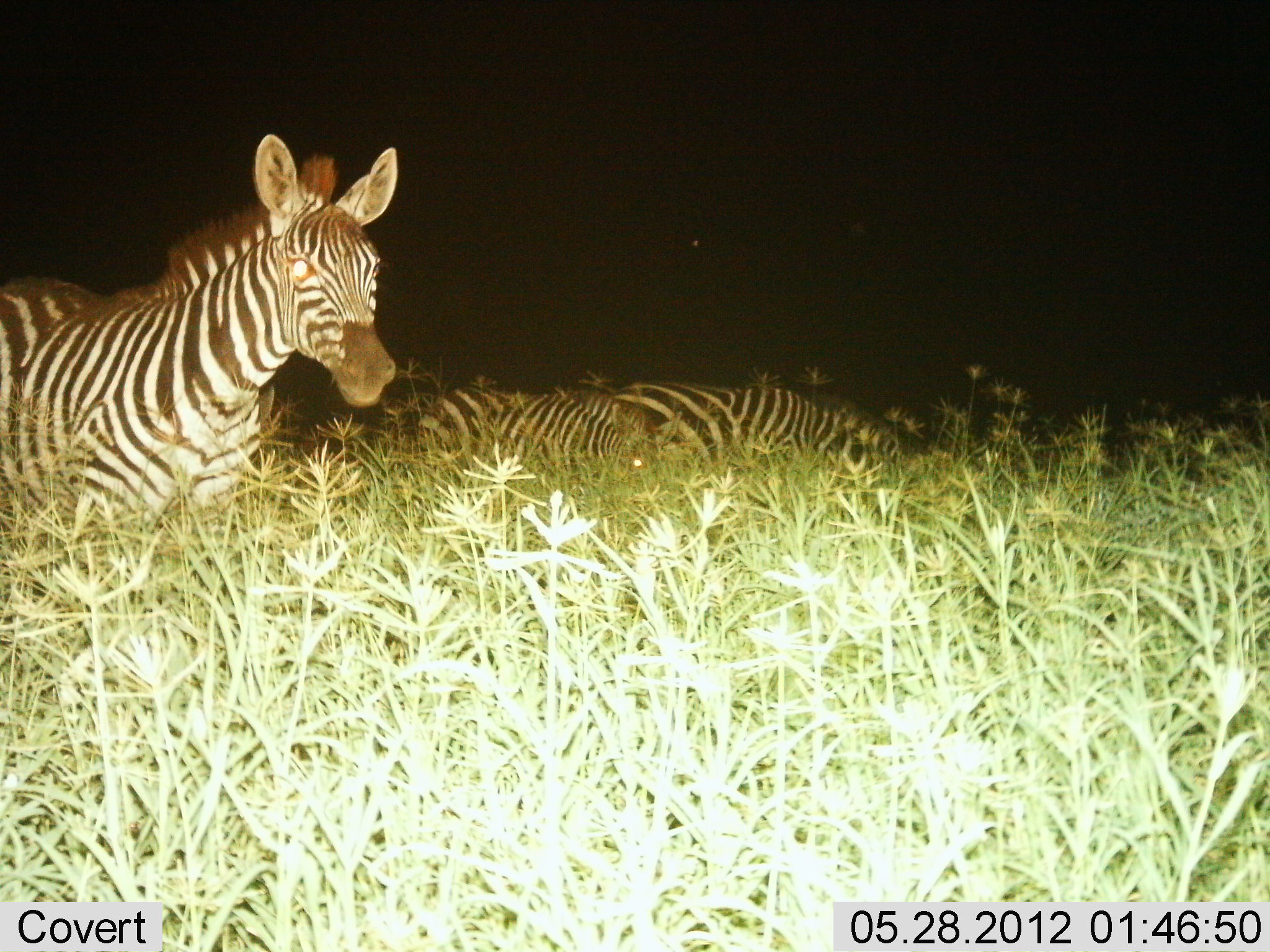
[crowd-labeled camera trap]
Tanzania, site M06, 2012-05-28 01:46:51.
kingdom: Animalia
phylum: Chordata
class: Mammalia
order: Perissodactyla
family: Equidae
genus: Equus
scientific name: Equus quagga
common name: plains zebra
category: zebra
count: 3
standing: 76%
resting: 16%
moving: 16%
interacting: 0%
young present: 8%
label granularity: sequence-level